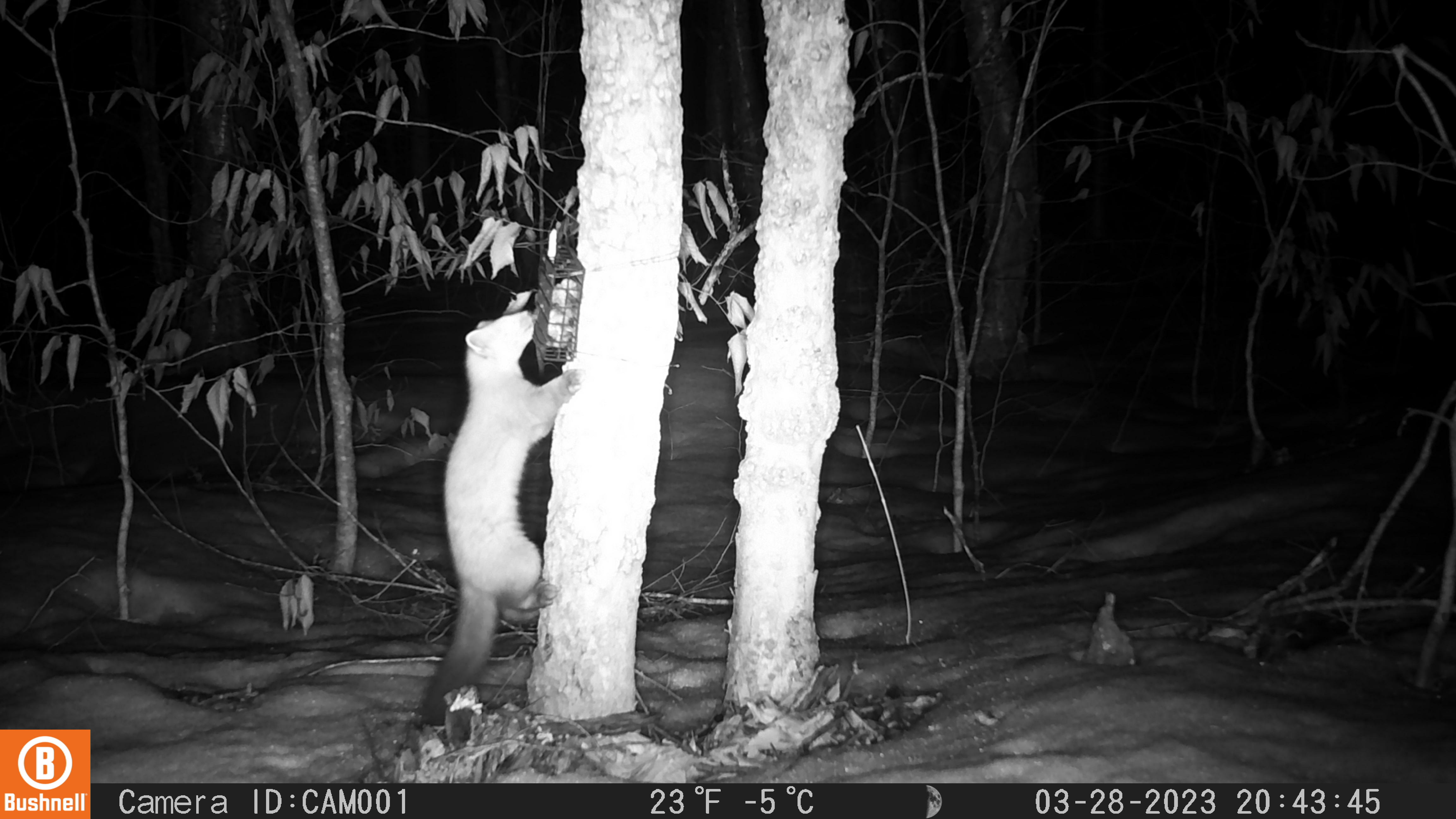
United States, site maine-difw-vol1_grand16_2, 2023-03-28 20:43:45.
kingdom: Animalia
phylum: Chordata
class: Mammalia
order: Carnivora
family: Mustelidae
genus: Martes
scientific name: Martes americana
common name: american marten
American marten (Martes americana).